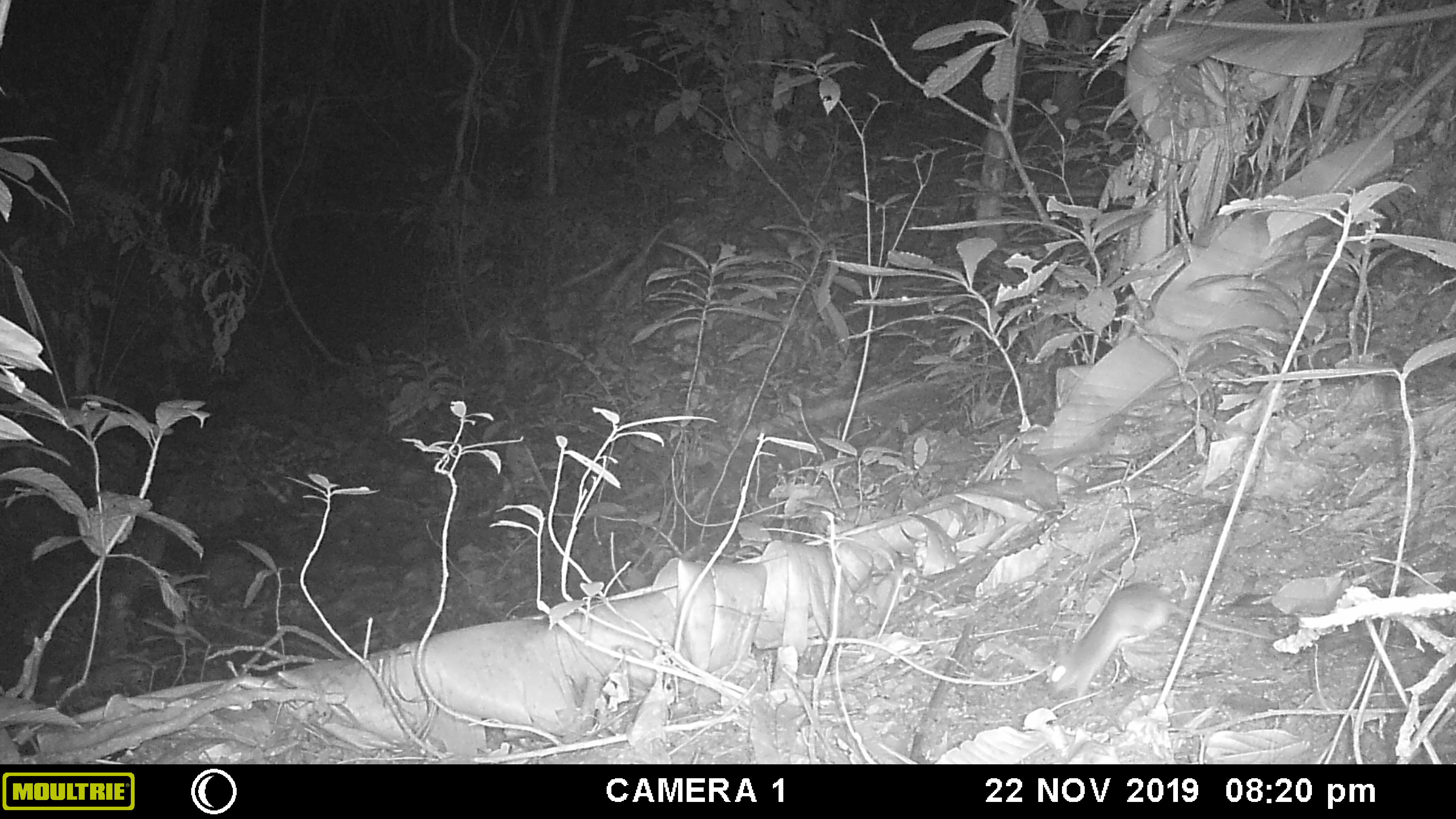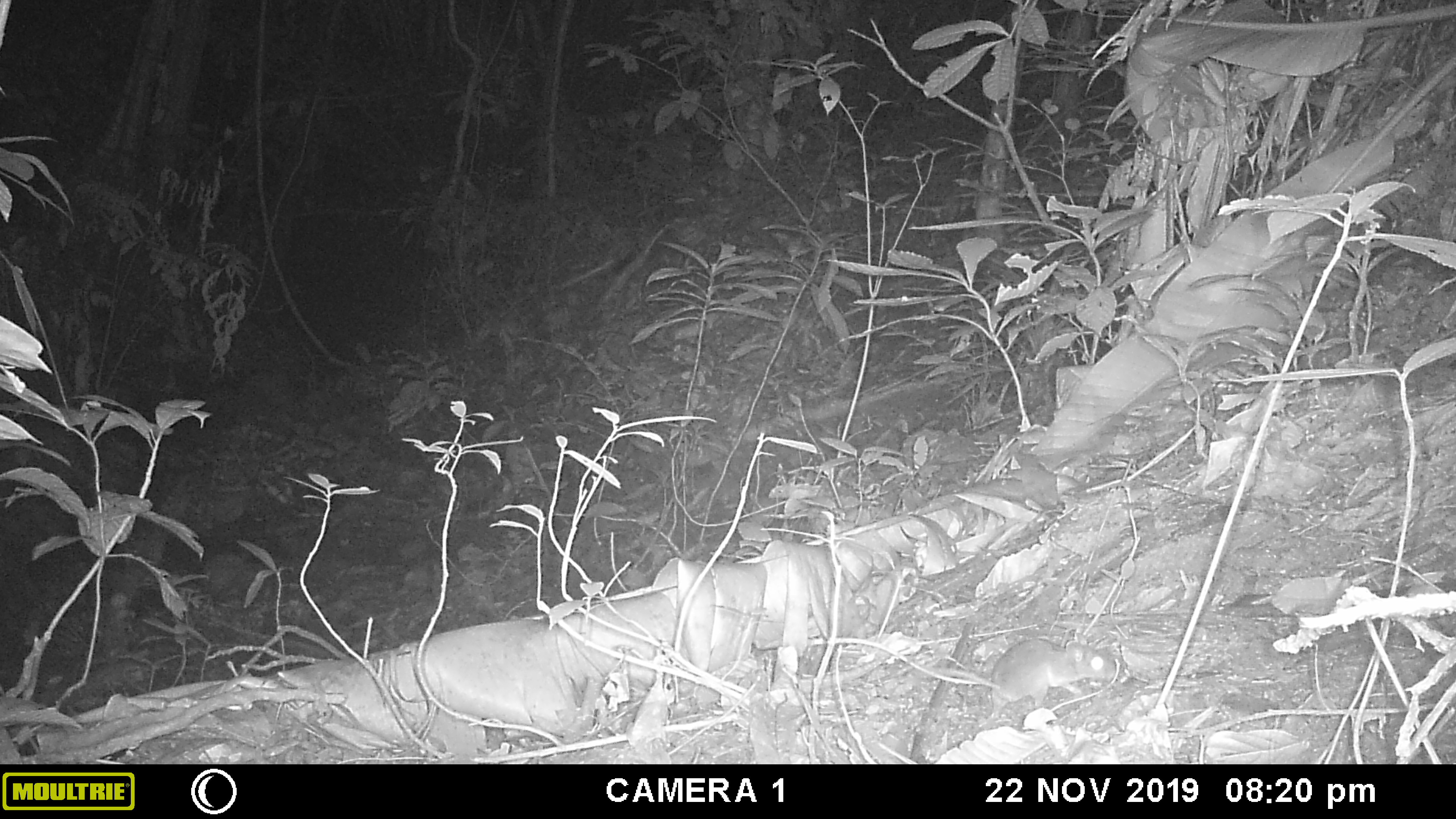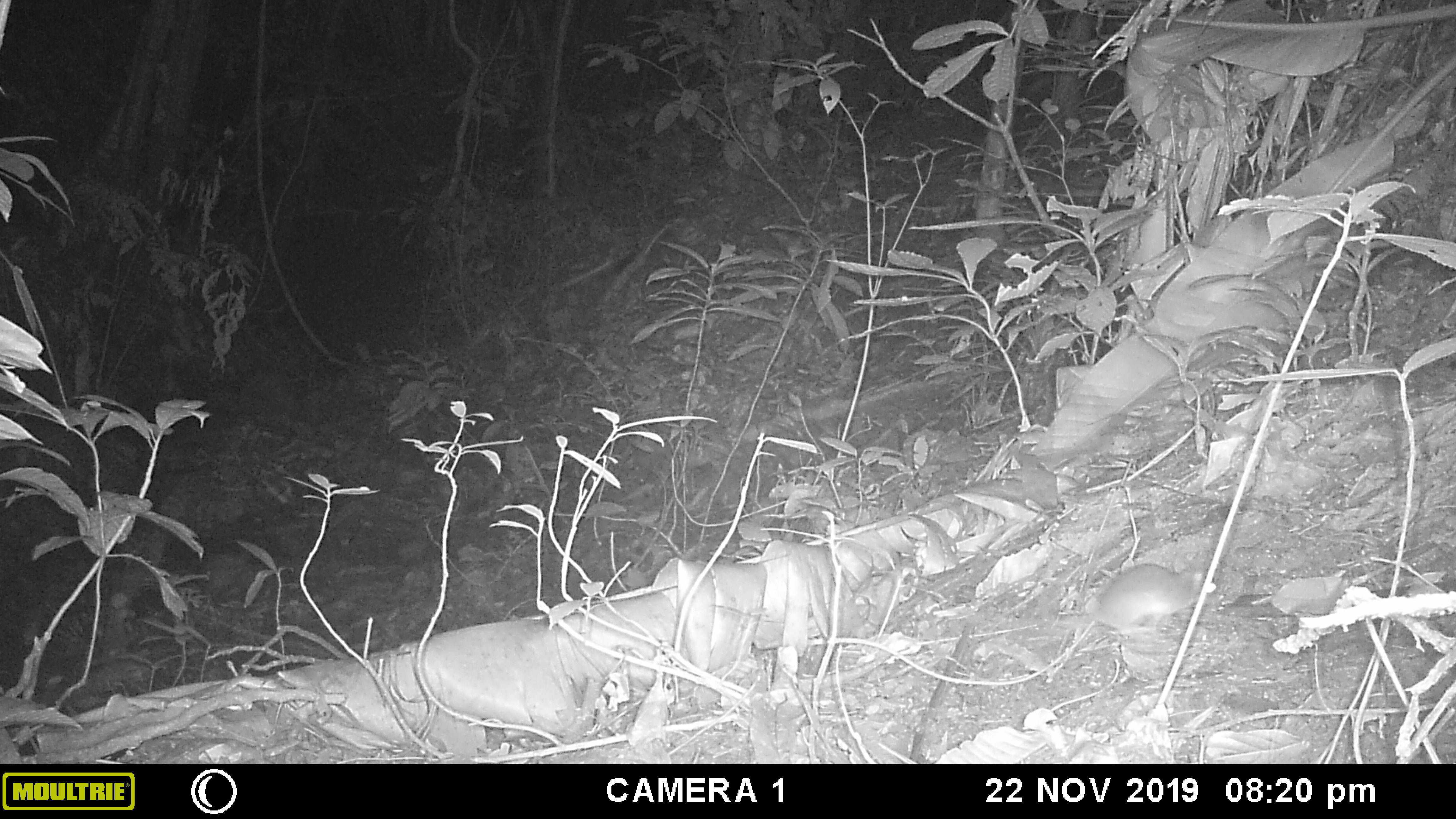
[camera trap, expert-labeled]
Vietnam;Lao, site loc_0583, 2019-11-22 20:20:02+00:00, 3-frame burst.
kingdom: Animalia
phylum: Chordata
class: Mammalia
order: Rodentia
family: Muridae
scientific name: Muridae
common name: old-world mice and rats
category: unidentified murid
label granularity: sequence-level